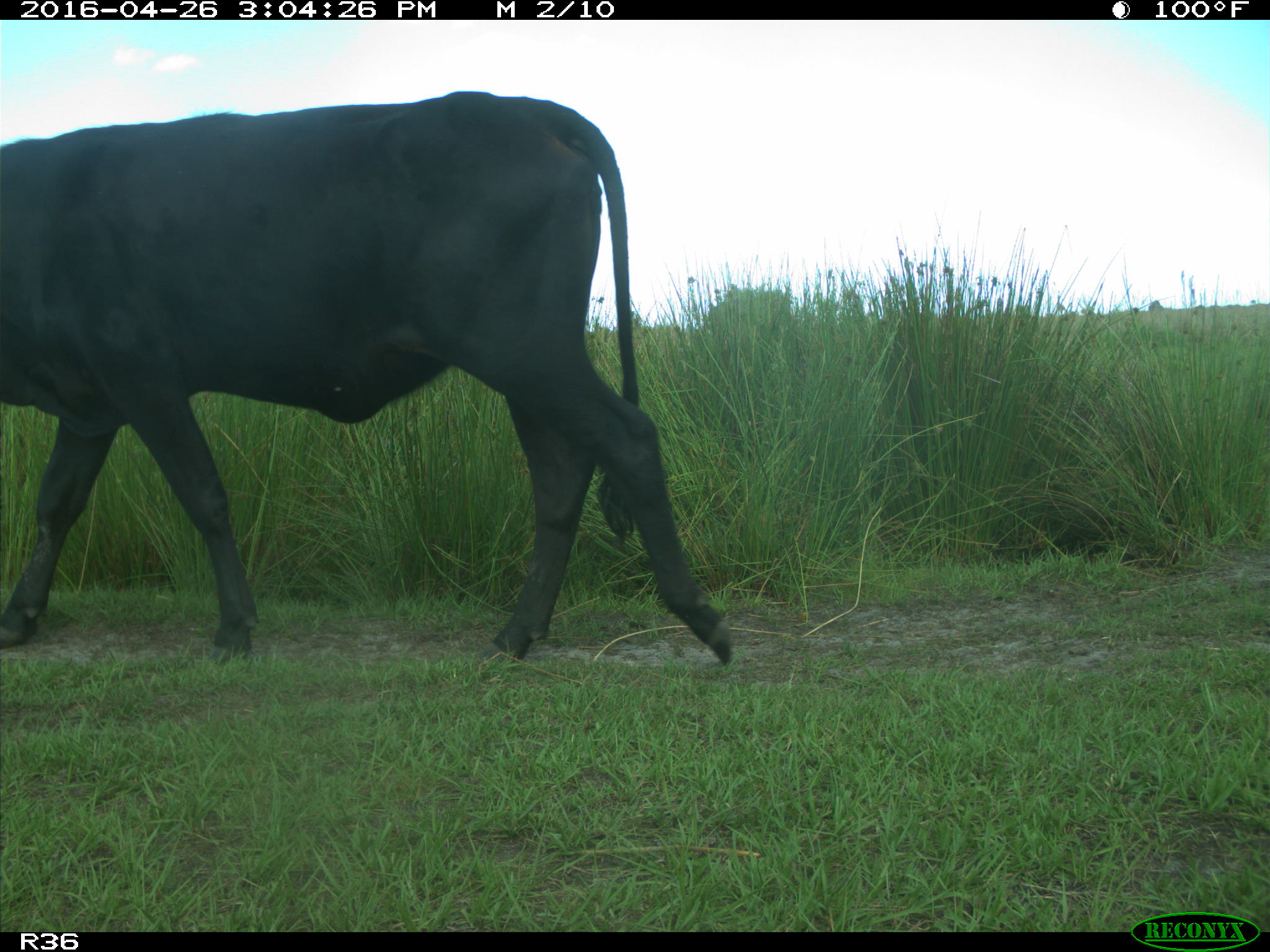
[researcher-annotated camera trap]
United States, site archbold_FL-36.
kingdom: Animalia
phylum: Chordata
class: Mammalia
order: Artiodactyla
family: Bovidae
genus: Bos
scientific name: Bos taurus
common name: domestic cow